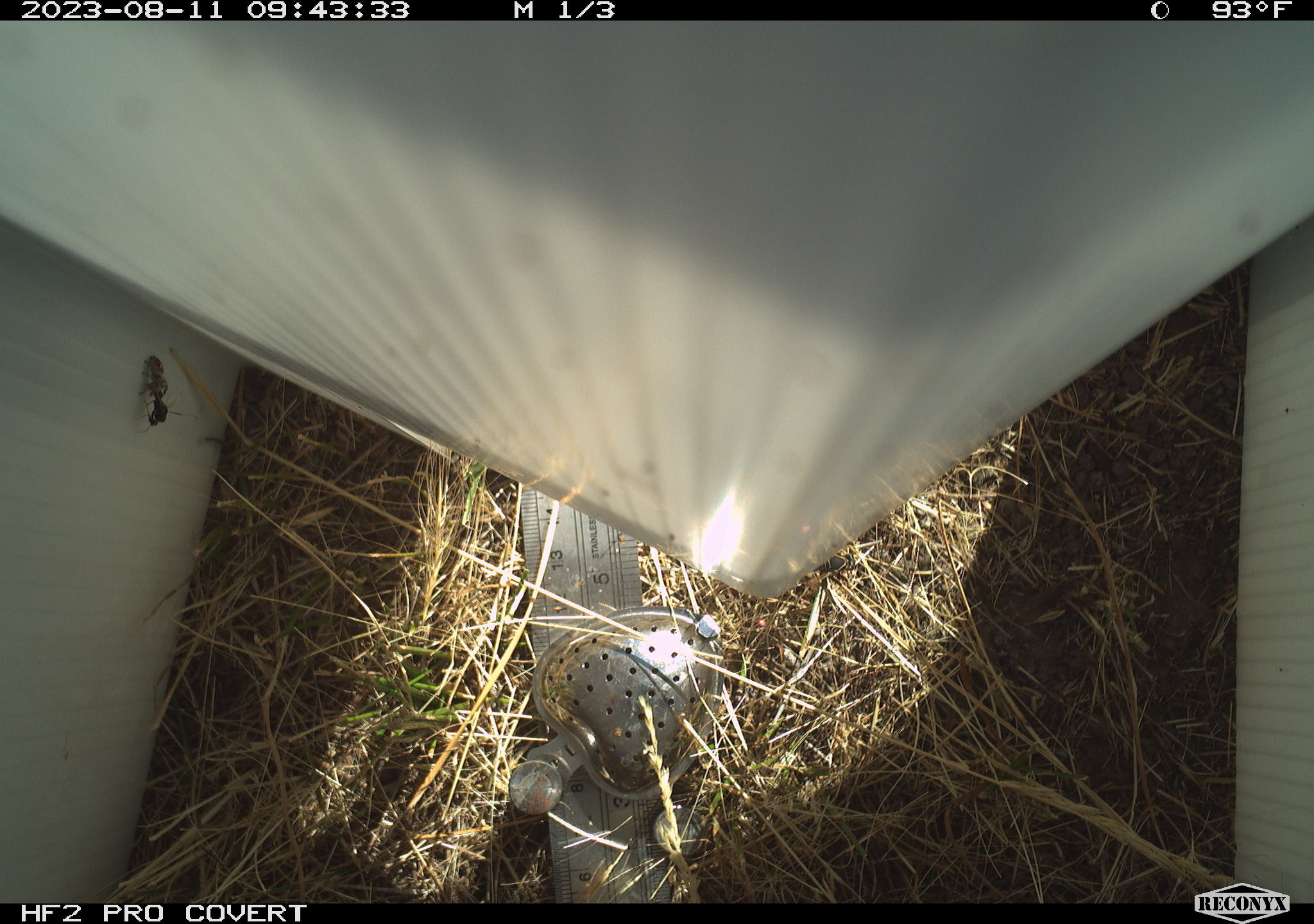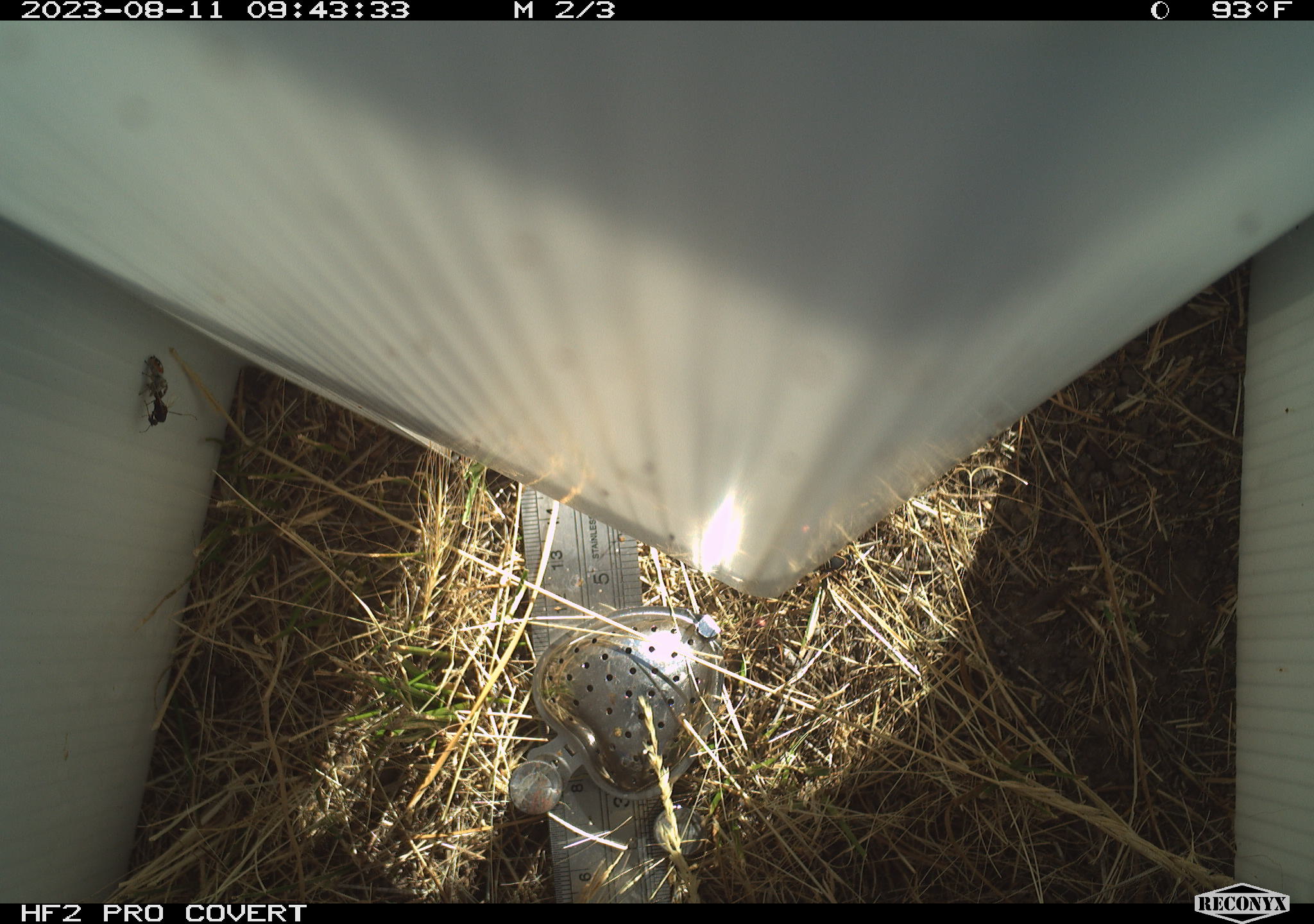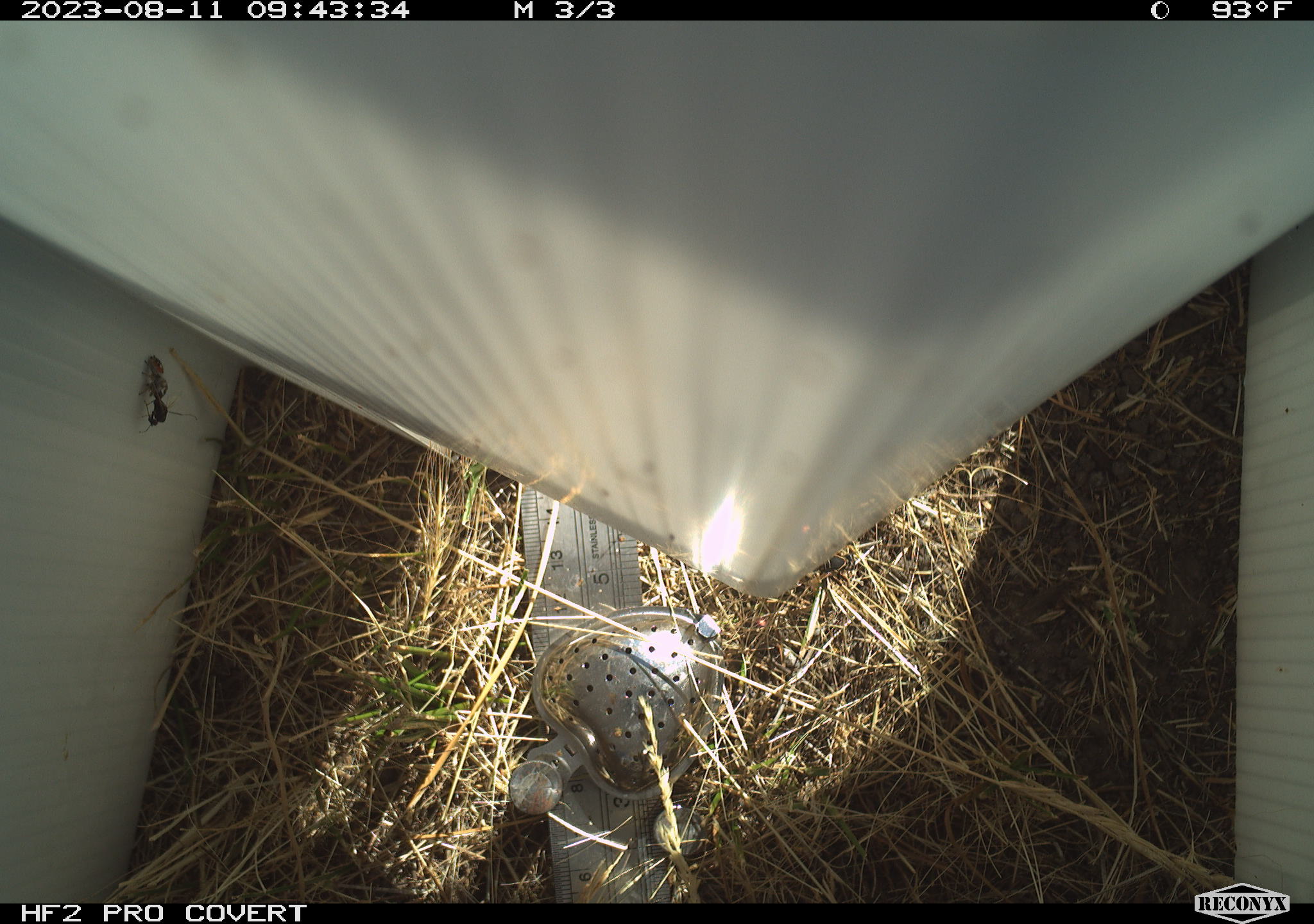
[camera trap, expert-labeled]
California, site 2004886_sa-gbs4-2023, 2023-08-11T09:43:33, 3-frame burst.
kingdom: Animalia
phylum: Arthropoda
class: Insecta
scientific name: Insecta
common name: insect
Insect (Insecta).